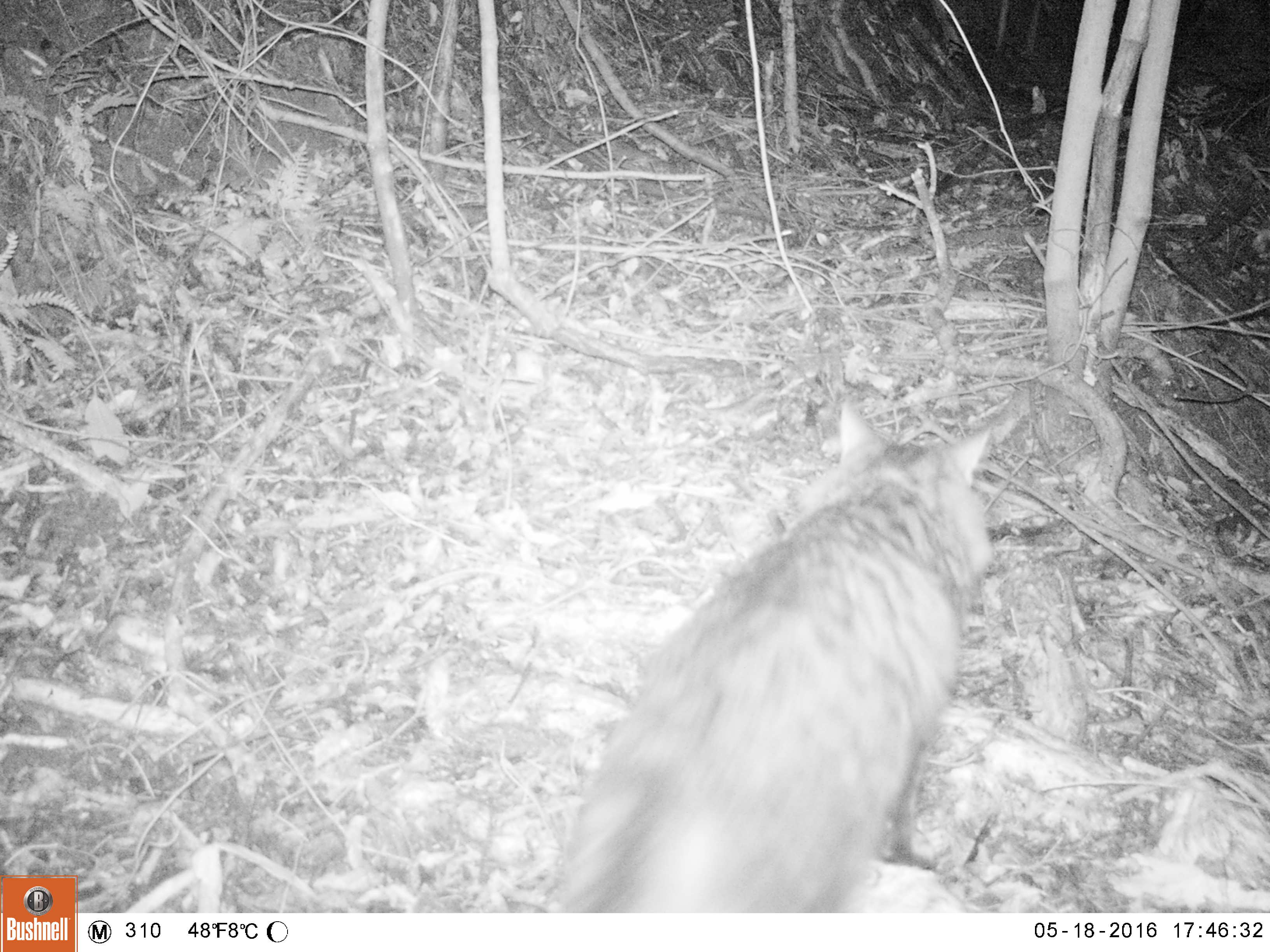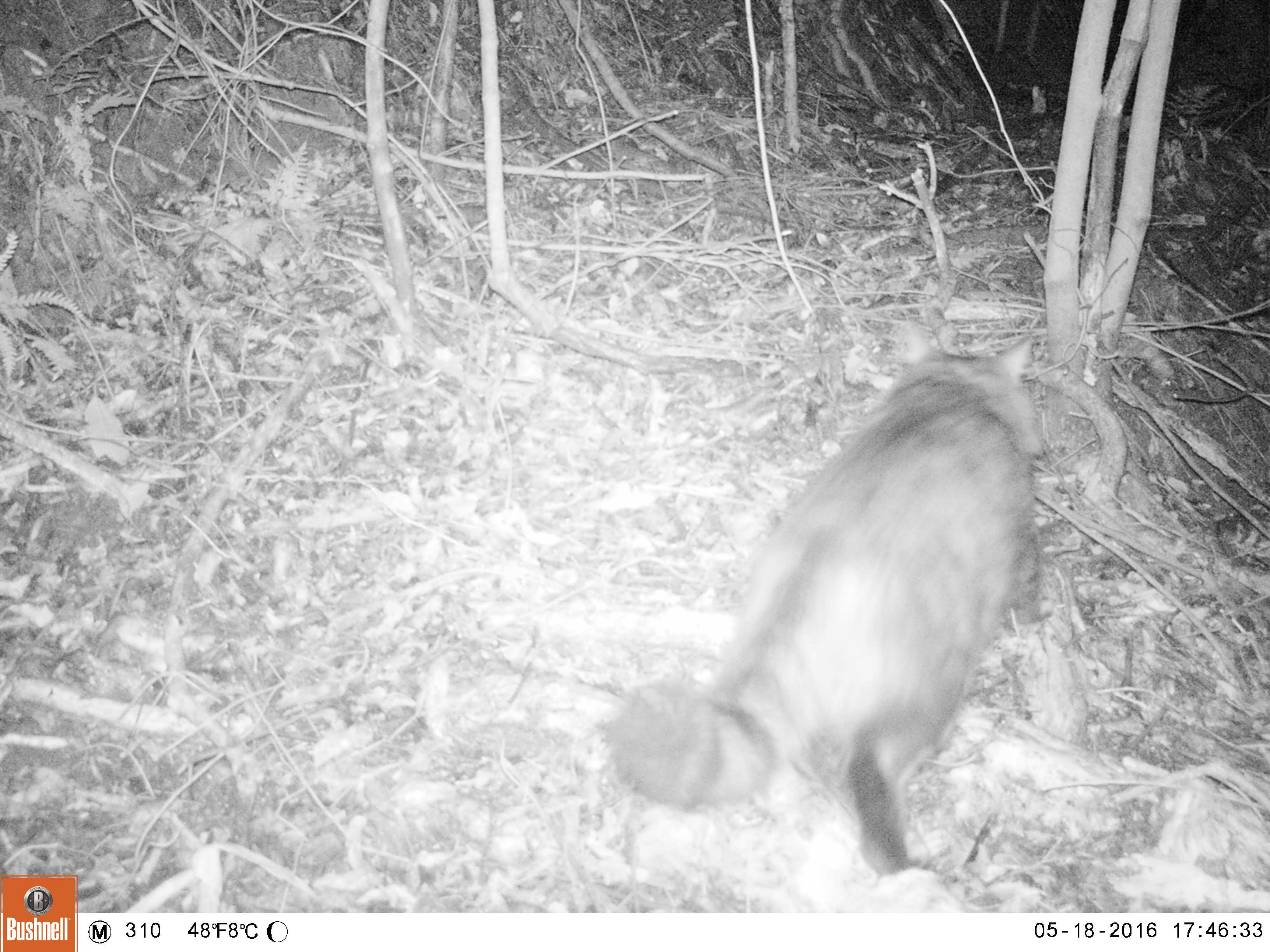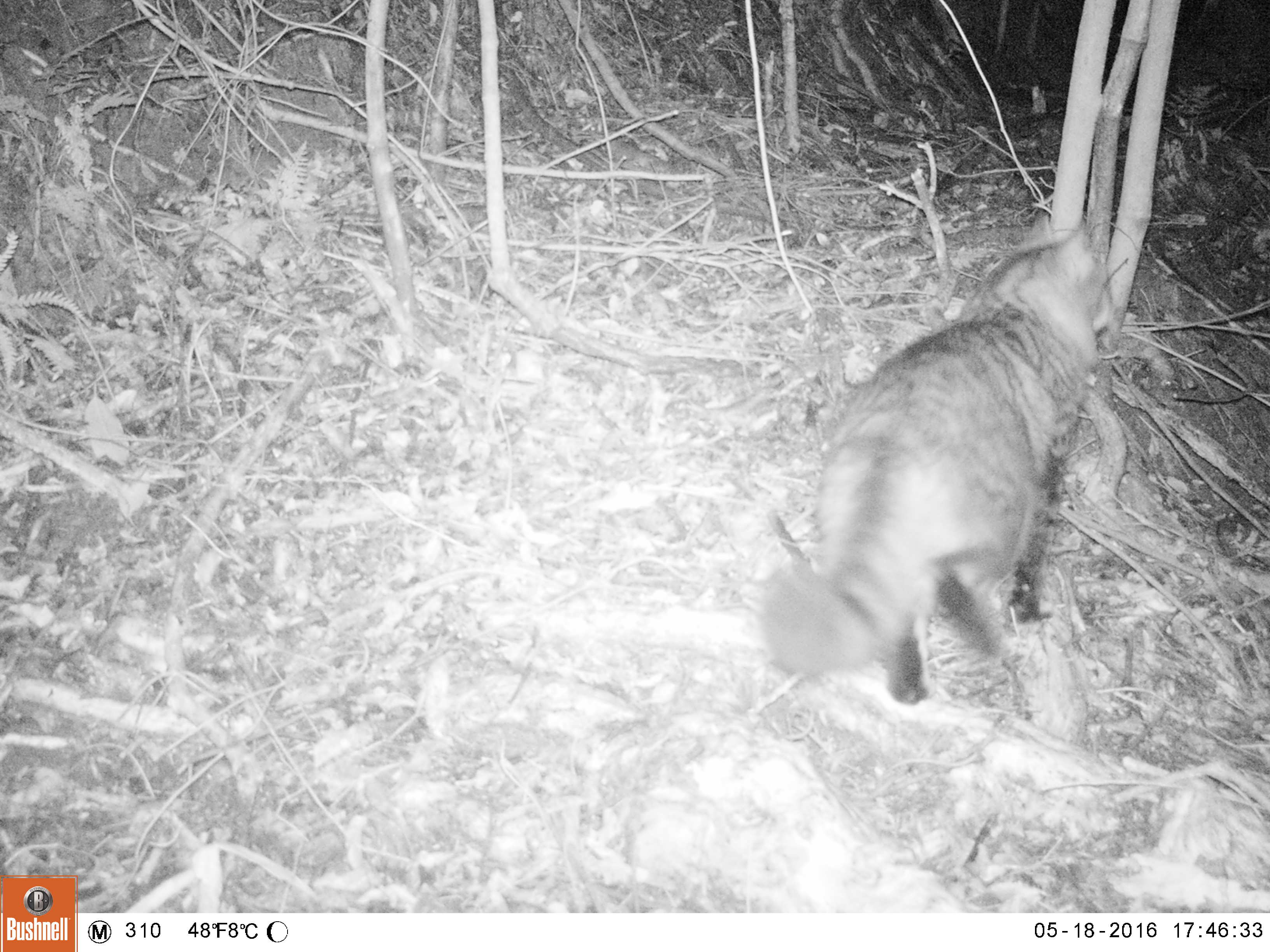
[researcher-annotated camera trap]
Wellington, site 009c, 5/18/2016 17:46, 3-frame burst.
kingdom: Animalia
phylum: Chordata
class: Mammalia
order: Carnivora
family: Felidae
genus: Felis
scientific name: Felis catus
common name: cat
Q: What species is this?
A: Cat (Felis catus).